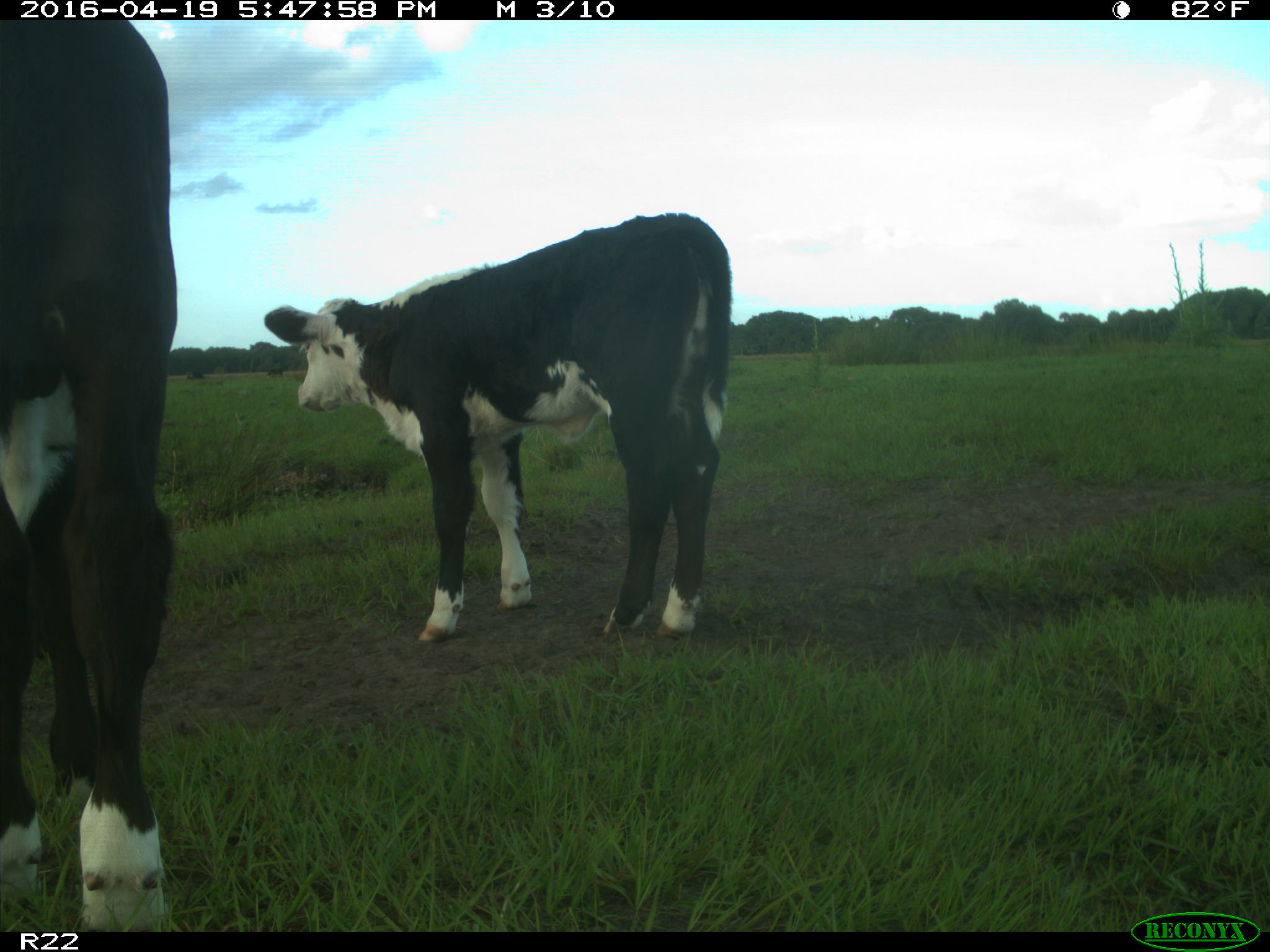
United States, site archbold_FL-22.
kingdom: Animalia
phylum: Chordata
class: Mammalia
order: Artiodactyla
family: Bovidae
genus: Bos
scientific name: Bos taurus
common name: domestic cow